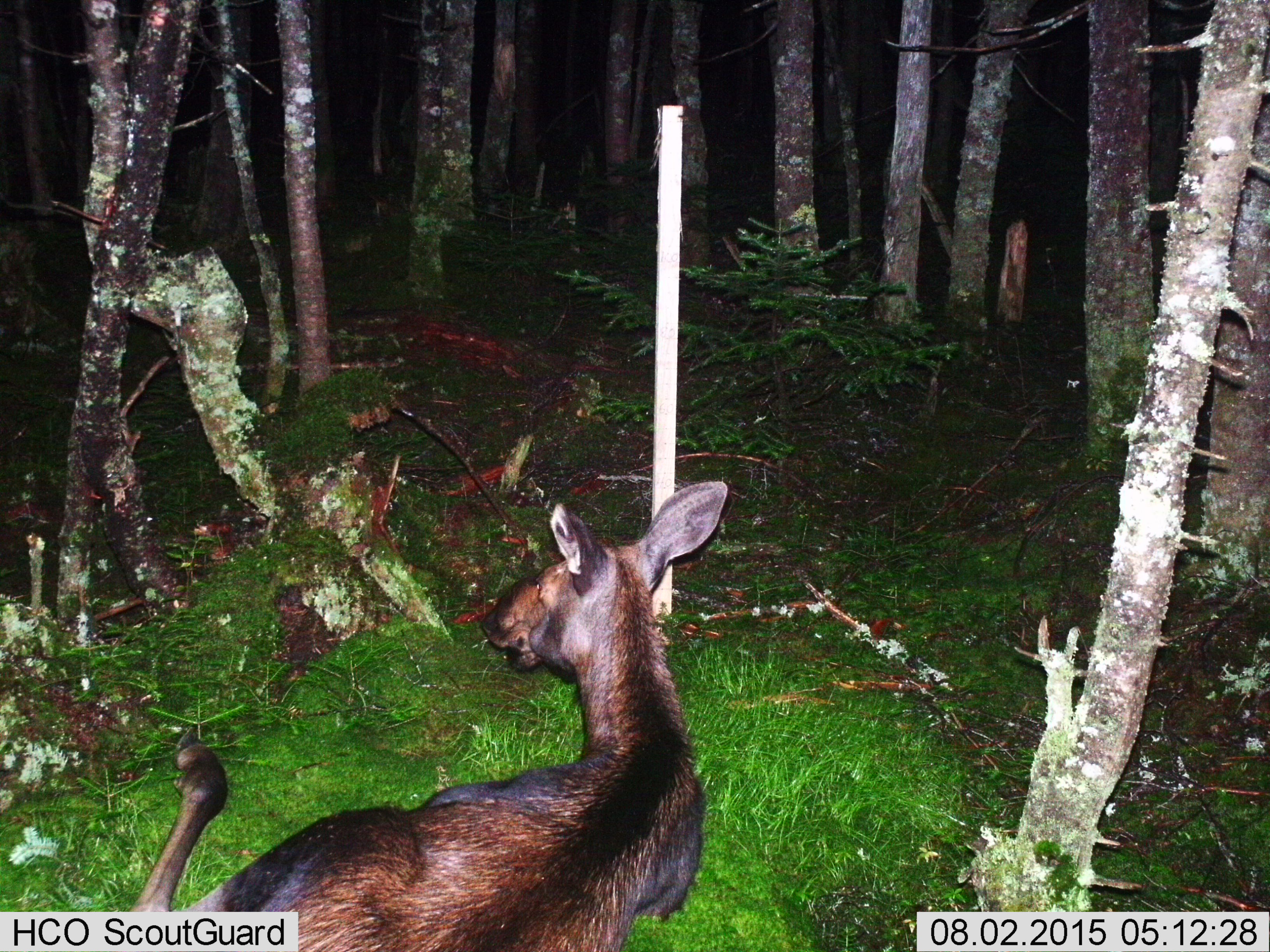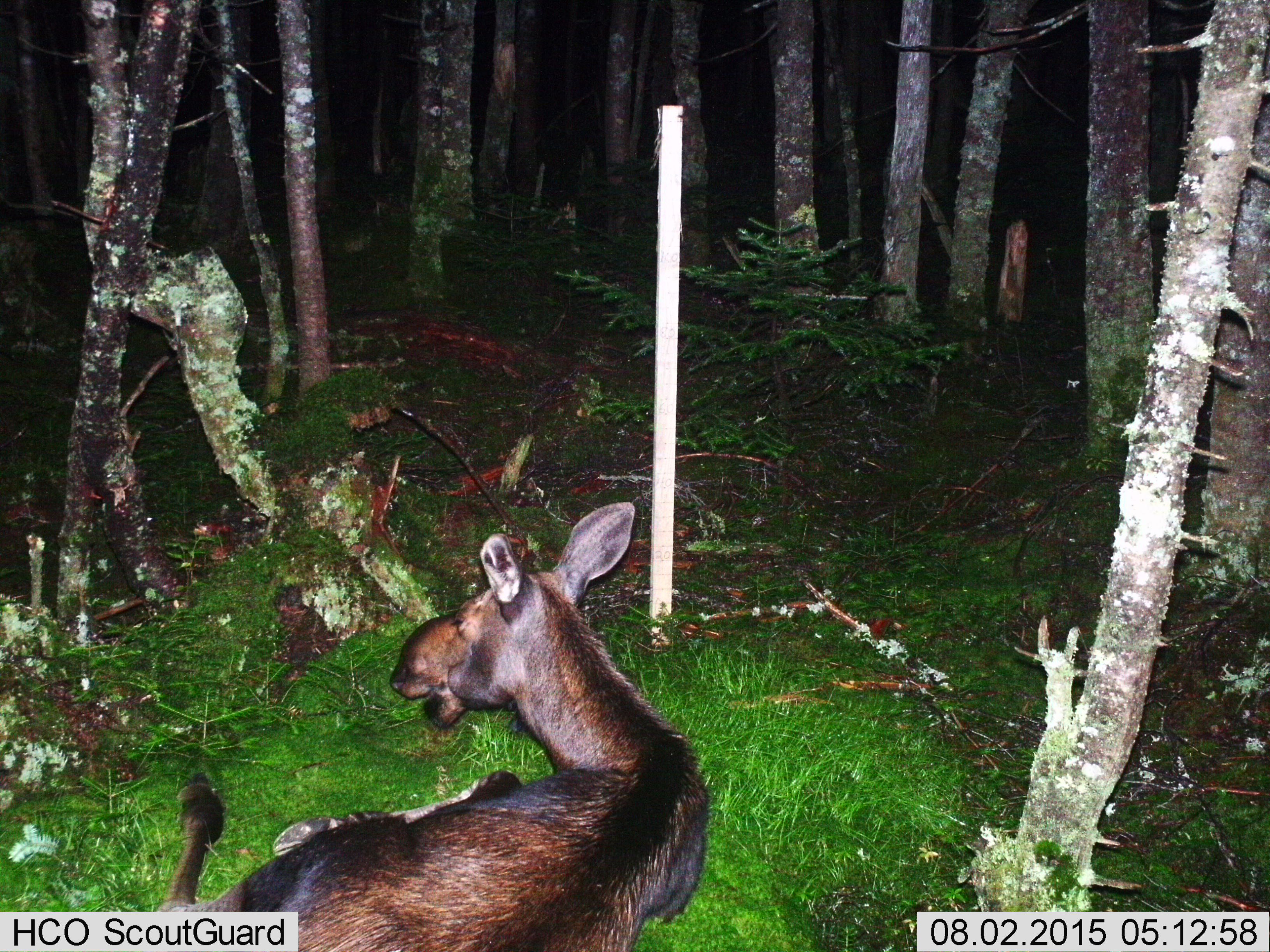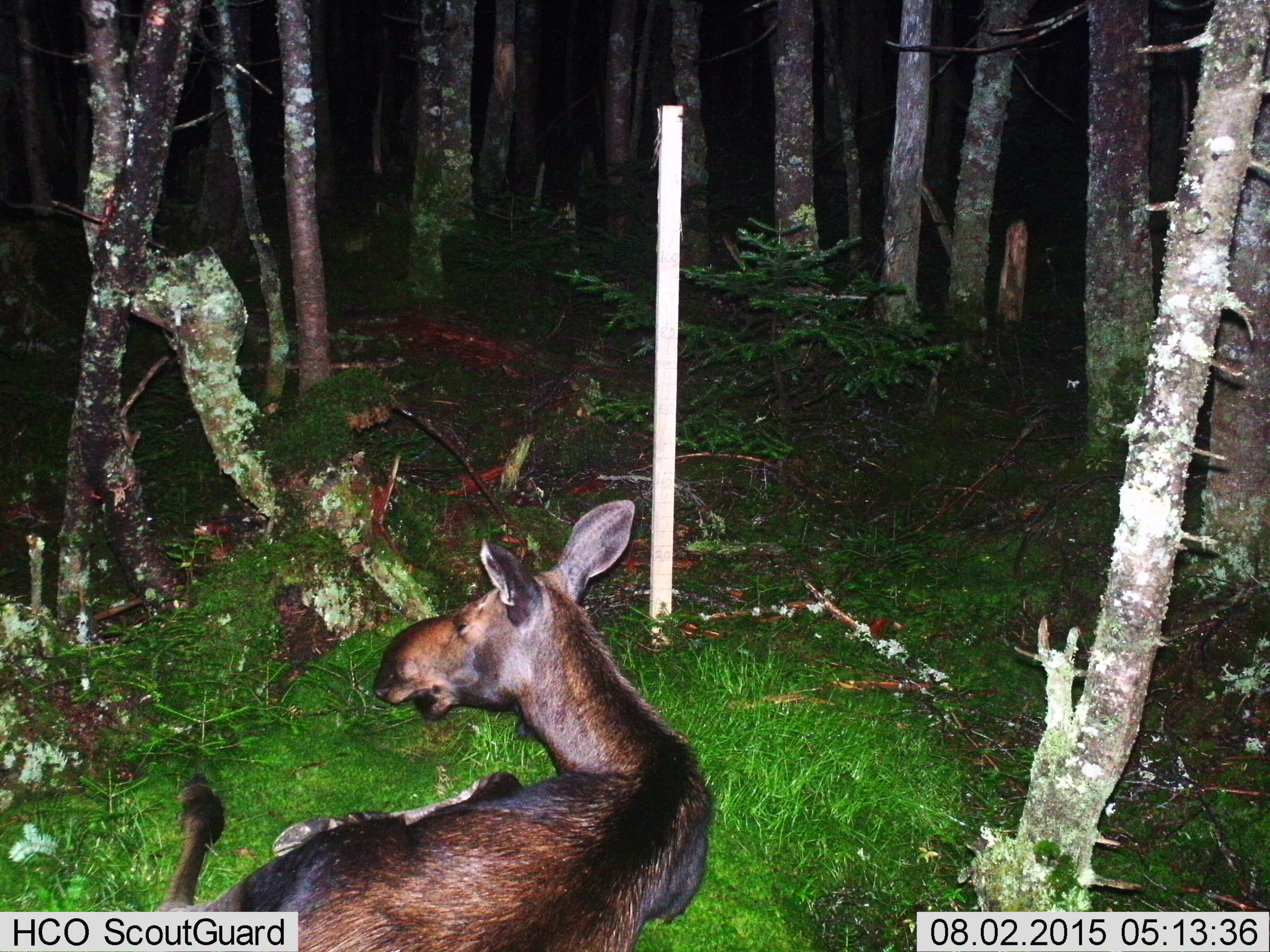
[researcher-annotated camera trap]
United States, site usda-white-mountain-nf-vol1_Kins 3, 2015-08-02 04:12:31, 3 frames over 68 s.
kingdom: Animalia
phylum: Chordata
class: Mammalia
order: Artiodactyla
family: Cervidae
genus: Alces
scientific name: Alces alces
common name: moose